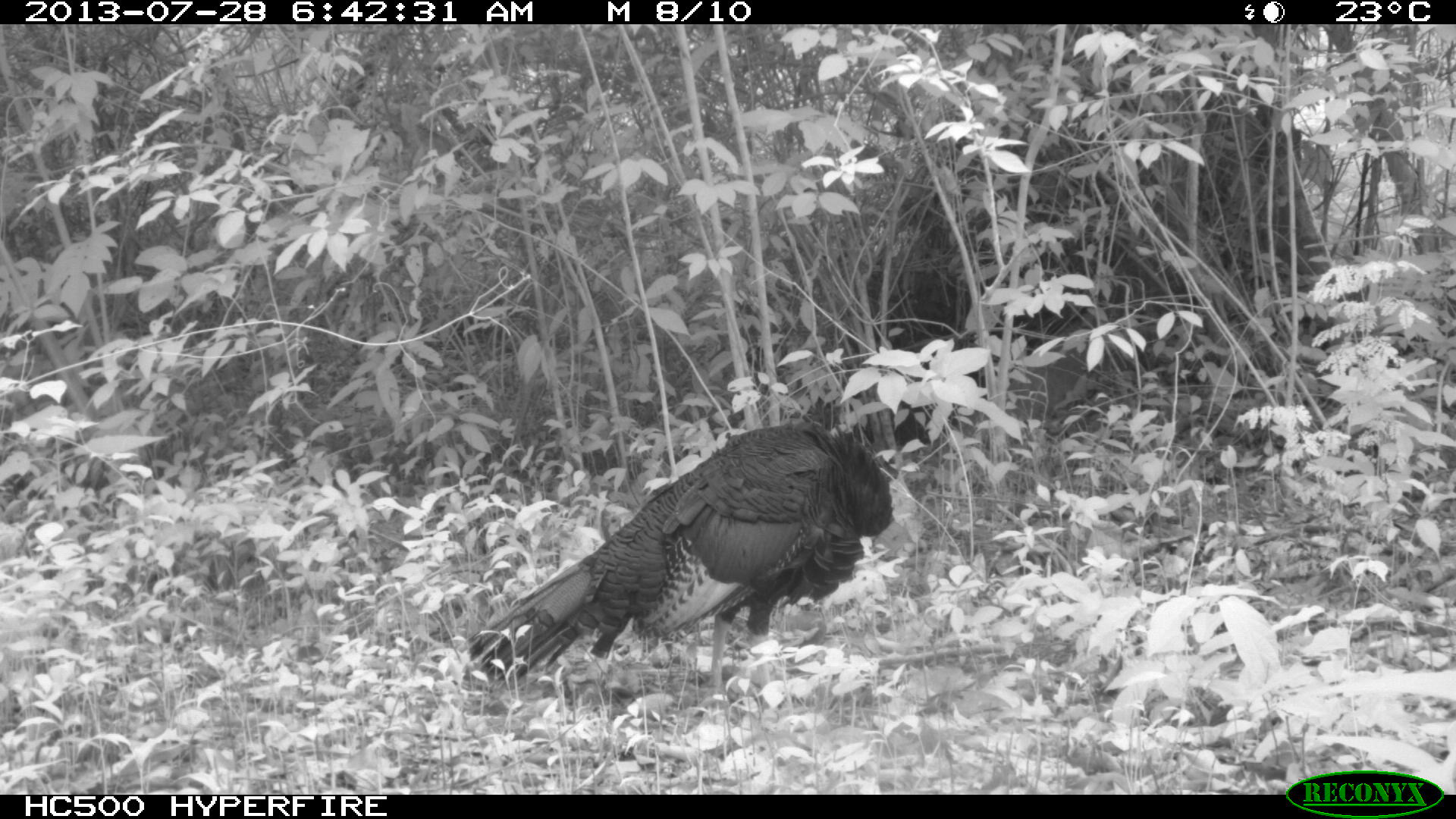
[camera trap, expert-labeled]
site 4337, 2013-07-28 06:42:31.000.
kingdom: Animalia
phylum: Chordata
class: Aves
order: Galliformes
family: Phasianidae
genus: Meleagris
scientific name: Meleagris ocellata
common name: ocellated turkey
Meleagris ocellata (ocellated turkey), count 1.